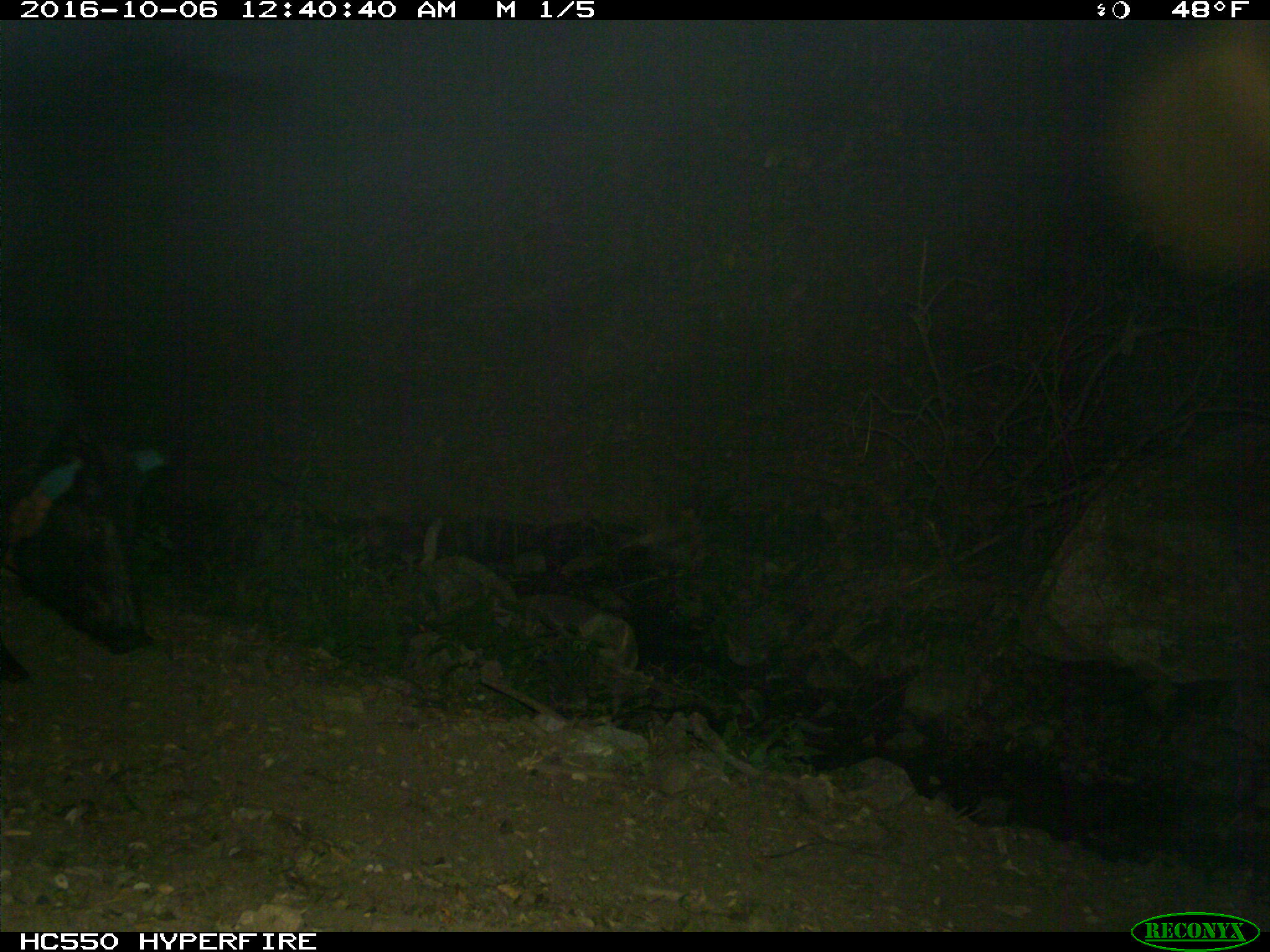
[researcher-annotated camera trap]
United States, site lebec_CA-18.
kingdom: Animalia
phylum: Chordata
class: Mammalia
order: Artiodactyla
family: Suidae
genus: Sus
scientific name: Sus scrofa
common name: wild boar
Sus scrofa (wild boar).